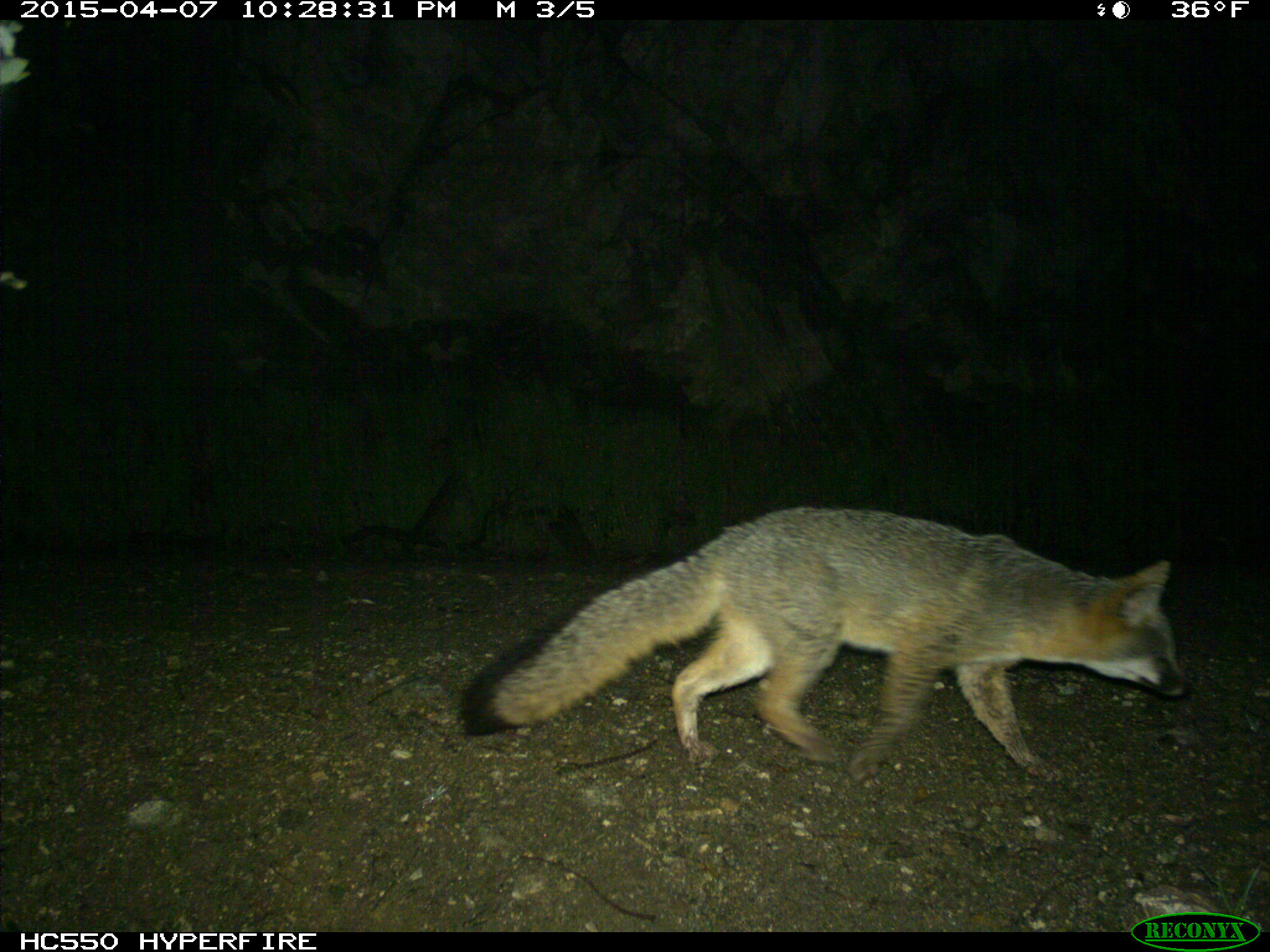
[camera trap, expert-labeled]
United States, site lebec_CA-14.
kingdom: Animalia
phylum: Chordata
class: Mammalia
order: Carnivora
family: Canidae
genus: Urocyon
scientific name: Urocyon cinereoargenteus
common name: gray fox